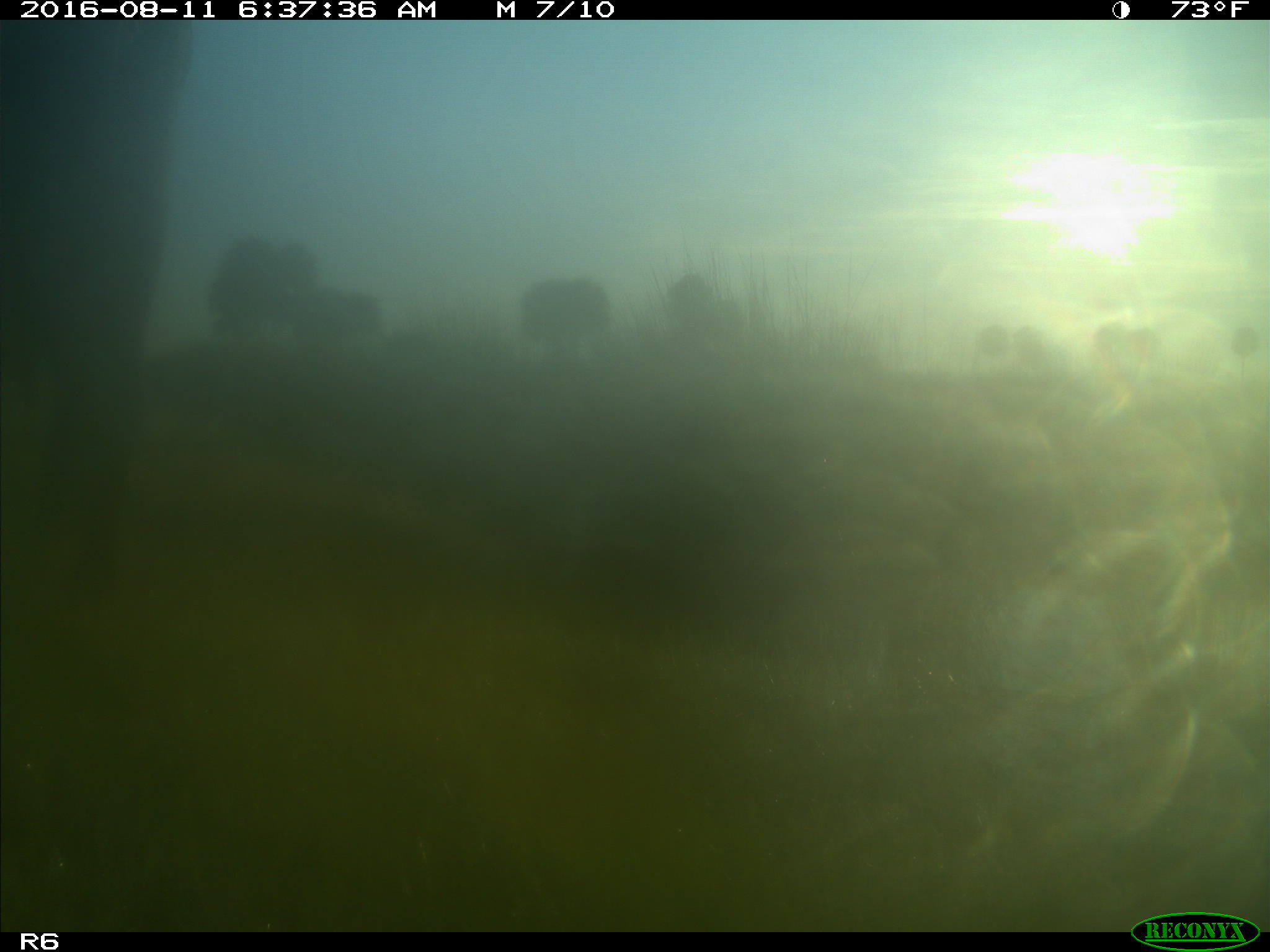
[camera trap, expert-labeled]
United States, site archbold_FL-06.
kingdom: Animalia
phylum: Chordata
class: Mammalia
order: Artiodactyla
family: Bovidae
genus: Bos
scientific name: Bos taurus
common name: domestic cow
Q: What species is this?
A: Bos taurus (domestic cow).